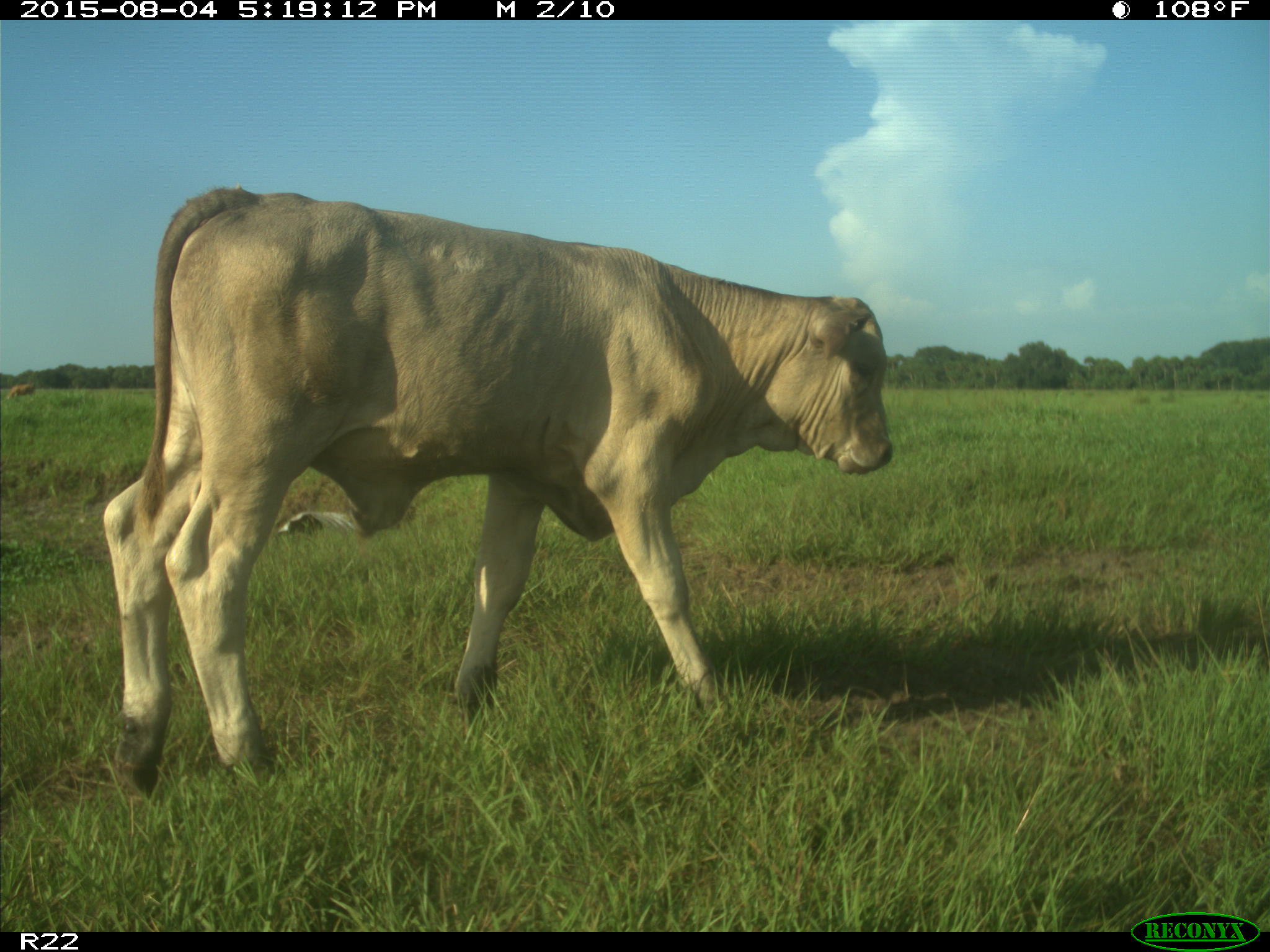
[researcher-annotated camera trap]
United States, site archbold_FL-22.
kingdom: Animalia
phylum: Chordata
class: Mammalia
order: Artiodactyla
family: Bovidae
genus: Bos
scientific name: Bos taurus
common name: domestic cow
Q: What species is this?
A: Bos taurus (domestic cow).